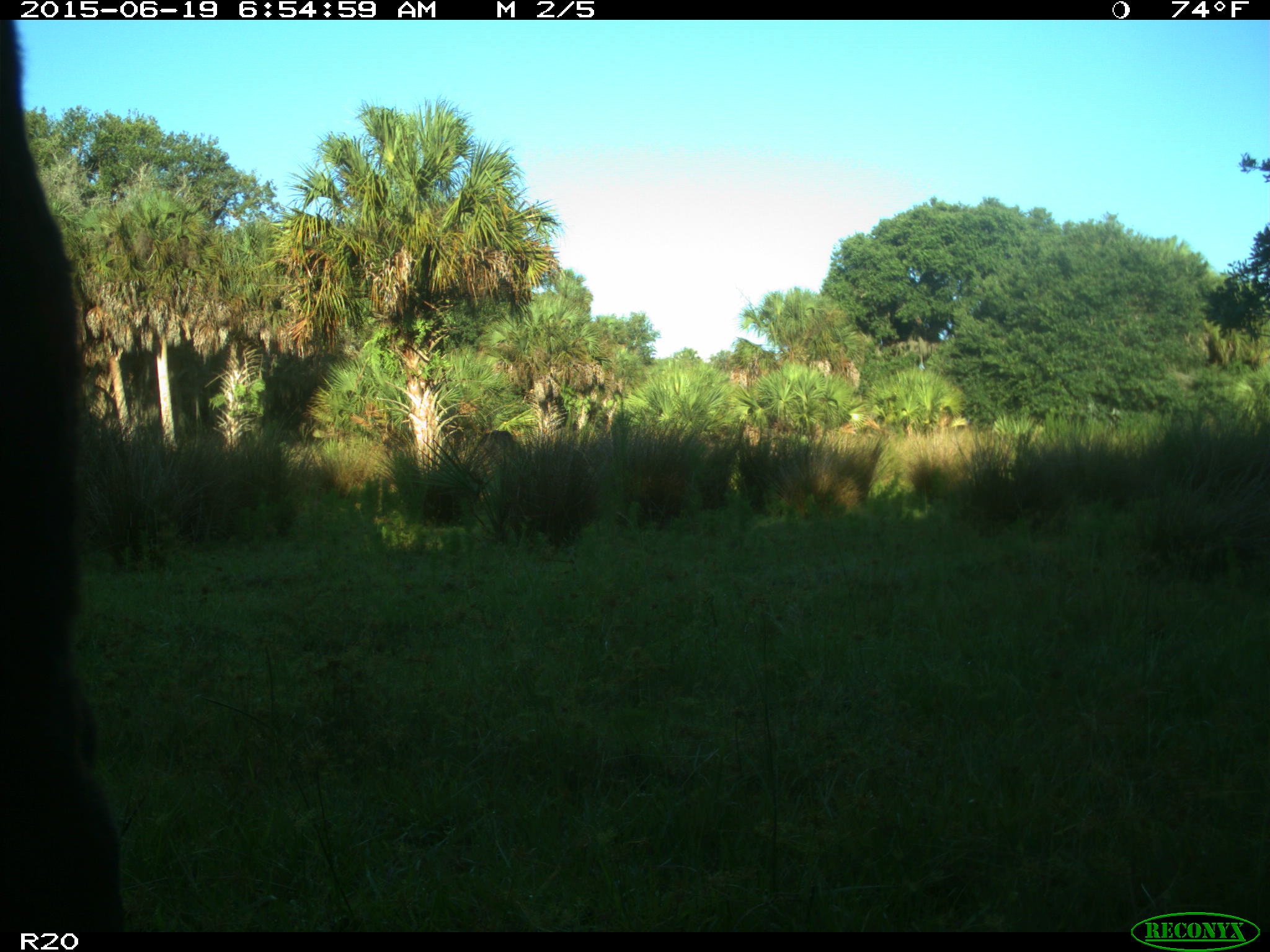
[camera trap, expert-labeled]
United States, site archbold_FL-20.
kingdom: Animalia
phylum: Chordata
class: Mammalia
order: Artiodactyla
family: Bovidae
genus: Bos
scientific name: Bos taurus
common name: domestic cow